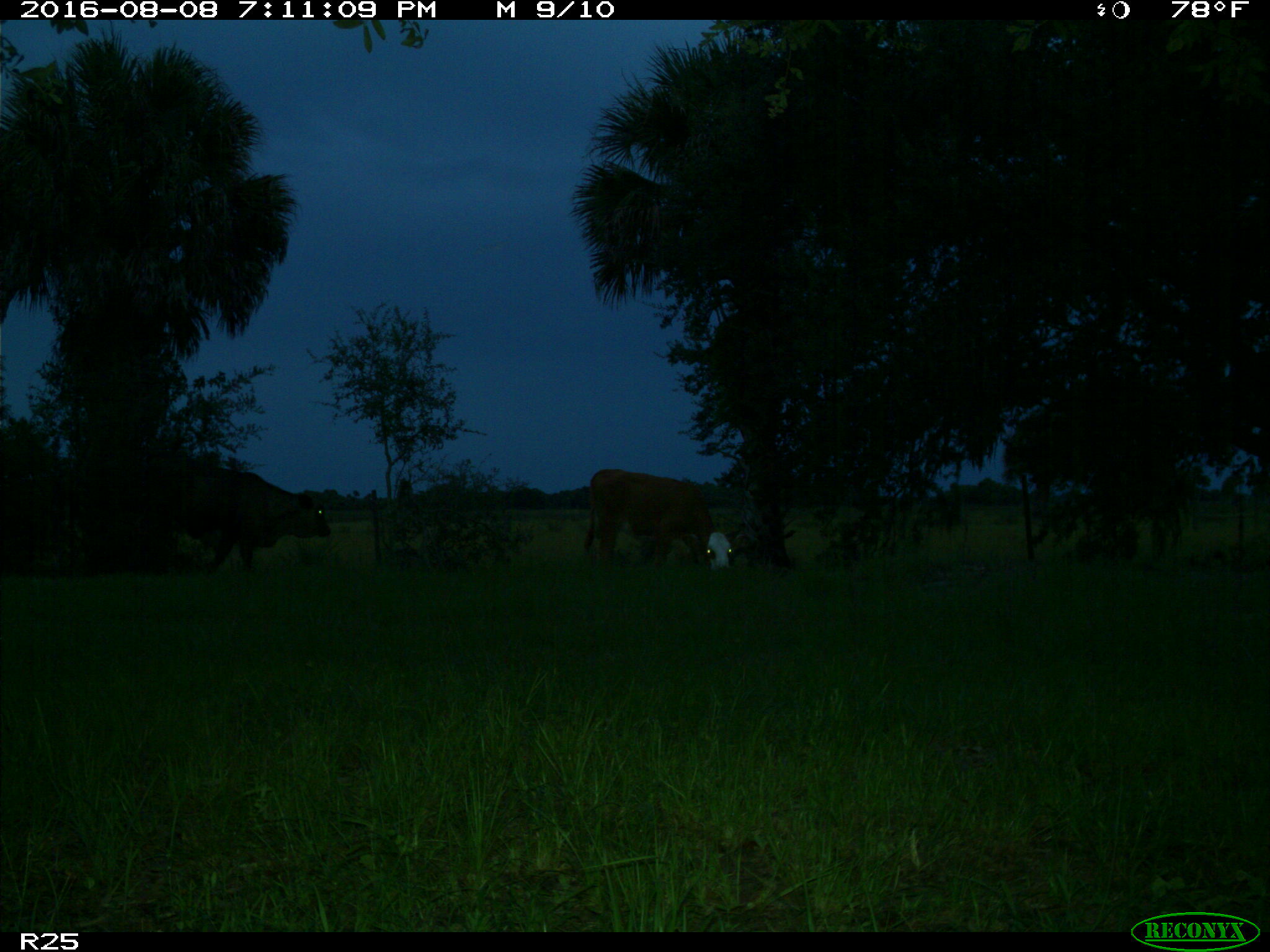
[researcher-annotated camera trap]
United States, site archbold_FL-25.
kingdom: Animalia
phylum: Chordata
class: Mammalia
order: Artiodactyla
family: Bovidae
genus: Bos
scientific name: Bos taurus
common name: domestic cow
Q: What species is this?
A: Bos taurus (domestic cow).